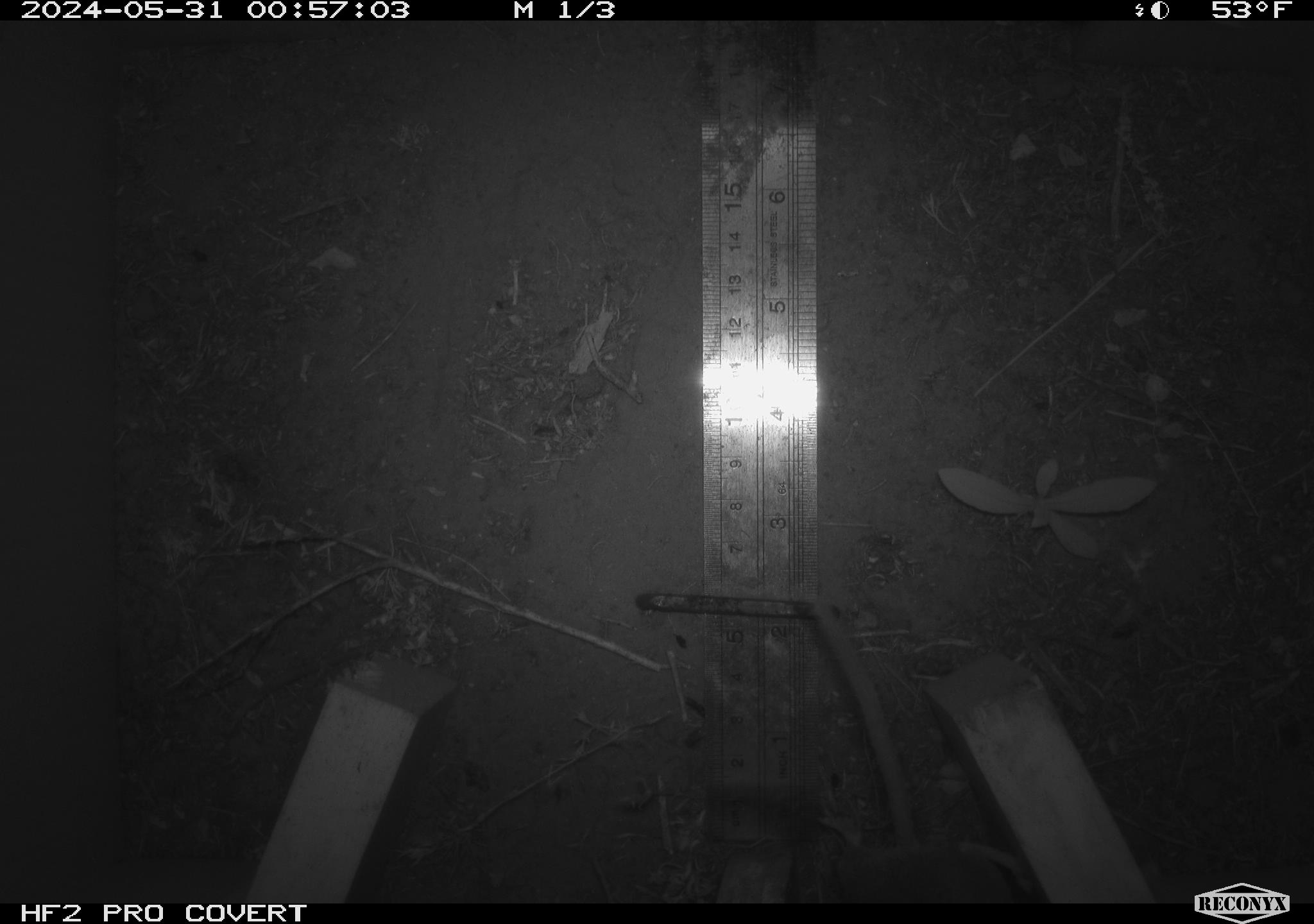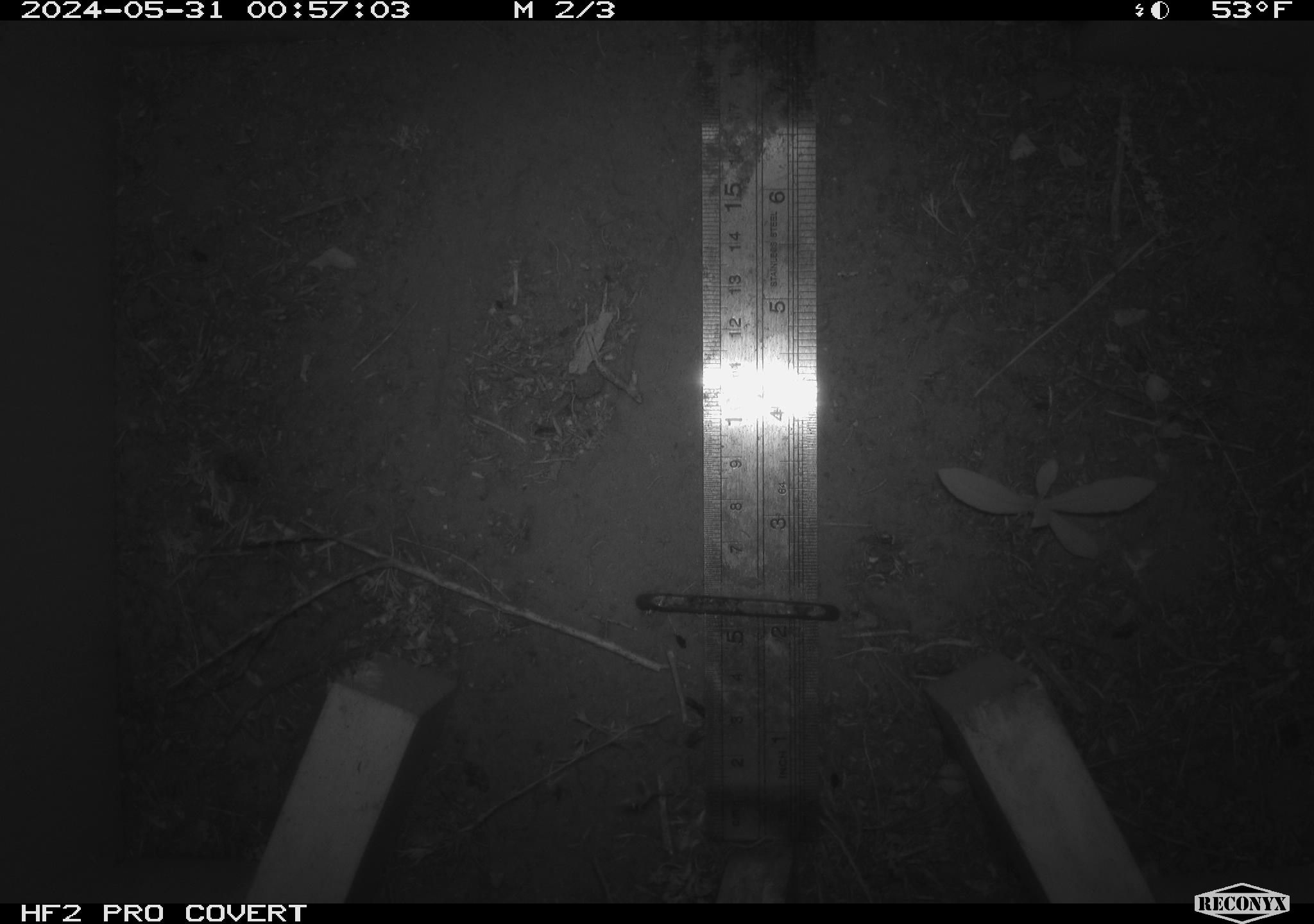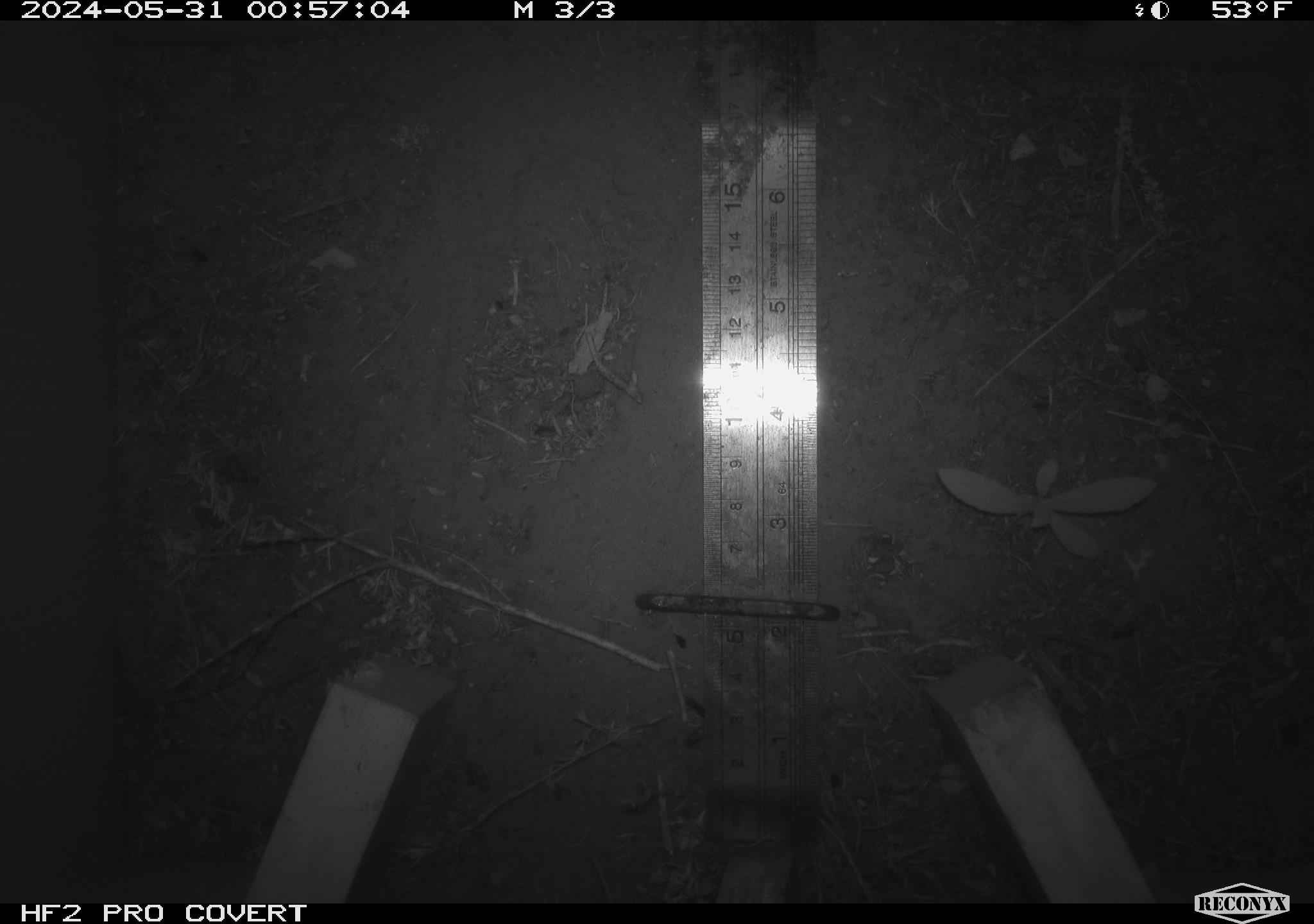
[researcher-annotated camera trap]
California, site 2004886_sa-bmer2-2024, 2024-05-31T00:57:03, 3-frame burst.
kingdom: Animalia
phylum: Chordata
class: Mammalia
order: Rodentia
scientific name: Rodentia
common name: mouse species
Mouse species (Rodentia).